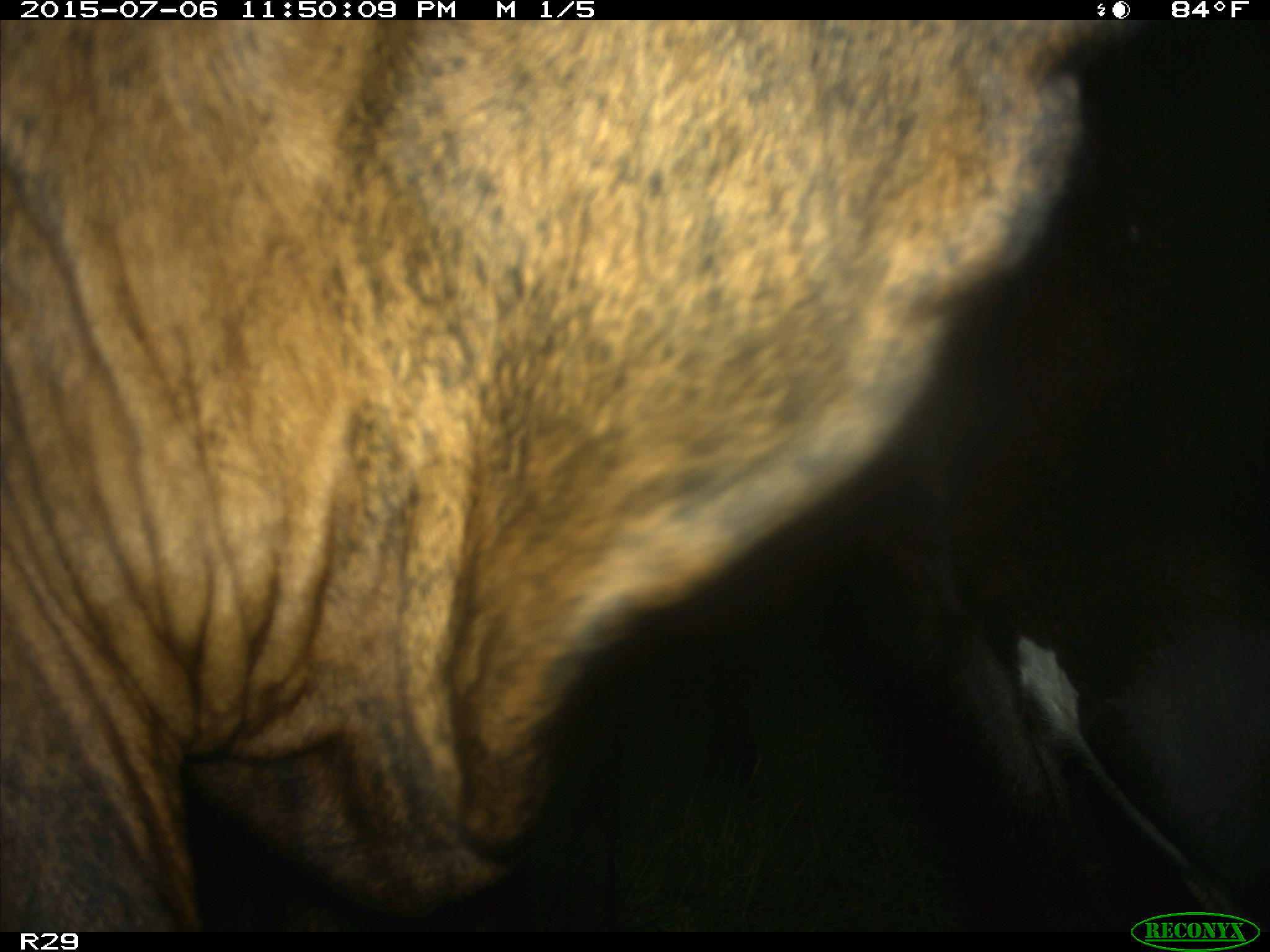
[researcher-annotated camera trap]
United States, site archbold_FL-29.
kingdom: Animalia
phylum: Chordata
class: Mammalia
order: Artiodactyla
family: Bovidae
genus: Bos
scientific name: Bos taurus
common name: domestic cow